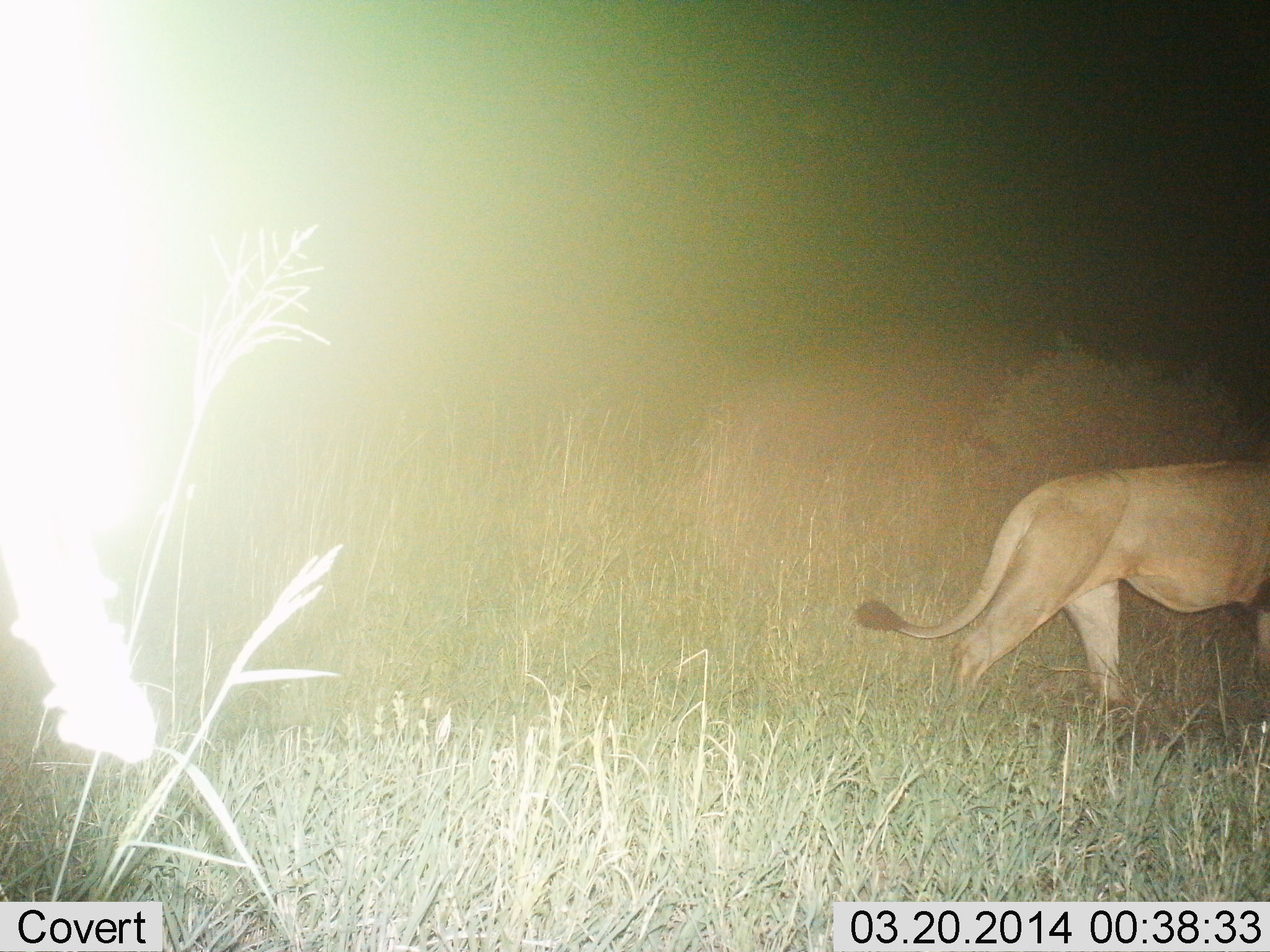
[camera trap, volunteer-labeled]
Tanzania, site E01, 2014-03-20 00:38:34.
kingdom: Animalia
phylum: Chordata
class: Mammalia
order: Carnivora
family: Felidae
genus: Panthera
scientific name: Panthera leo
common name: lion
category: lionfemale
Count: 1.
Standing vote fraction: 10%.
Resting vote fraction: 0%.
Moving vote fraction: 90%.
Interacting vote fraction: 0%.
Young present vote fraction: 0%.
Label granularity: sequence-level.